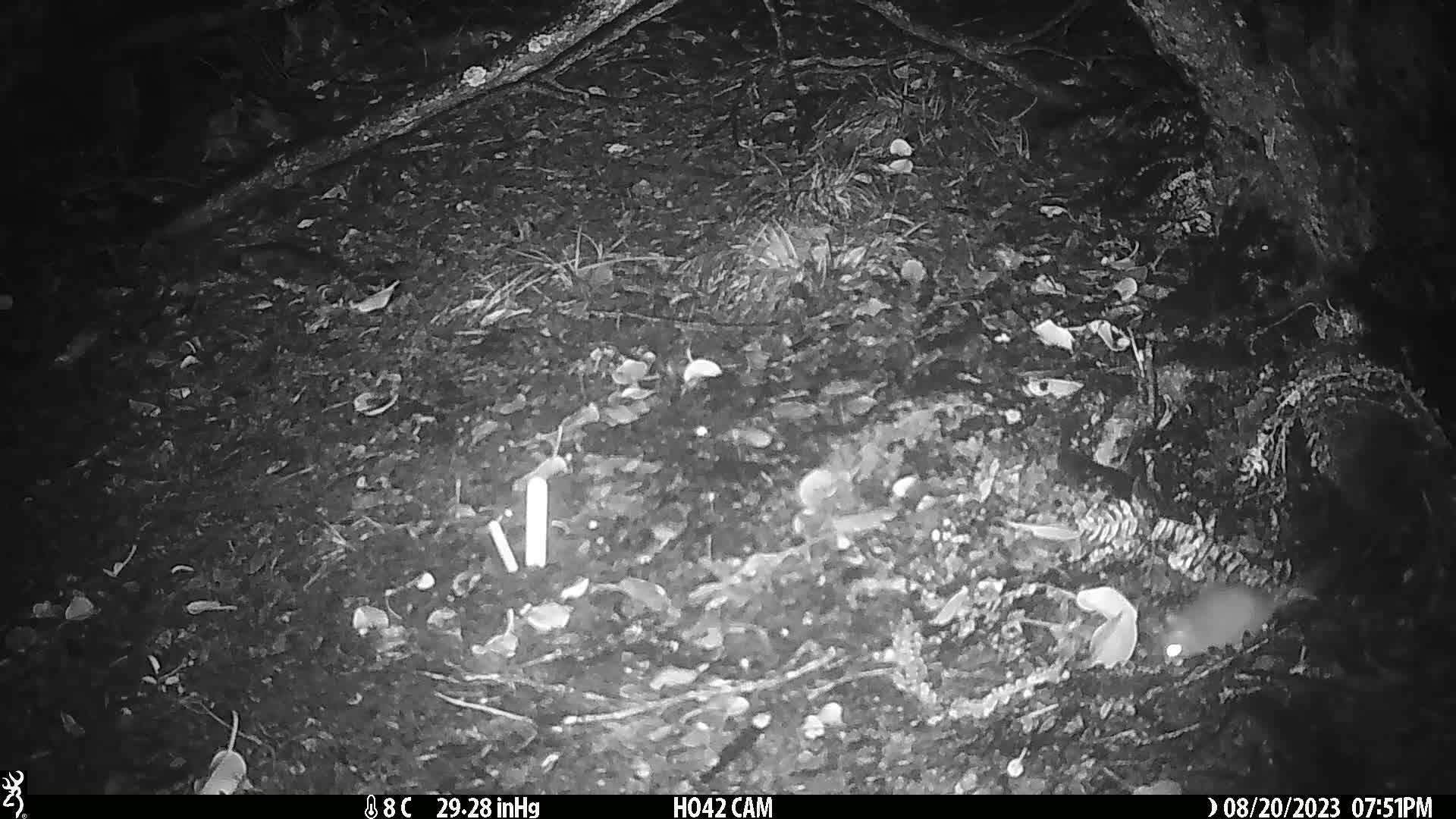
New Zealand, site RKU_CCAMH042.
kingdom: Animalia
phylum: Chordata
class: Mammalia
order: Rodentia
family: Muridae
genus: Rattus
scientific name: Rattus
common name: rat